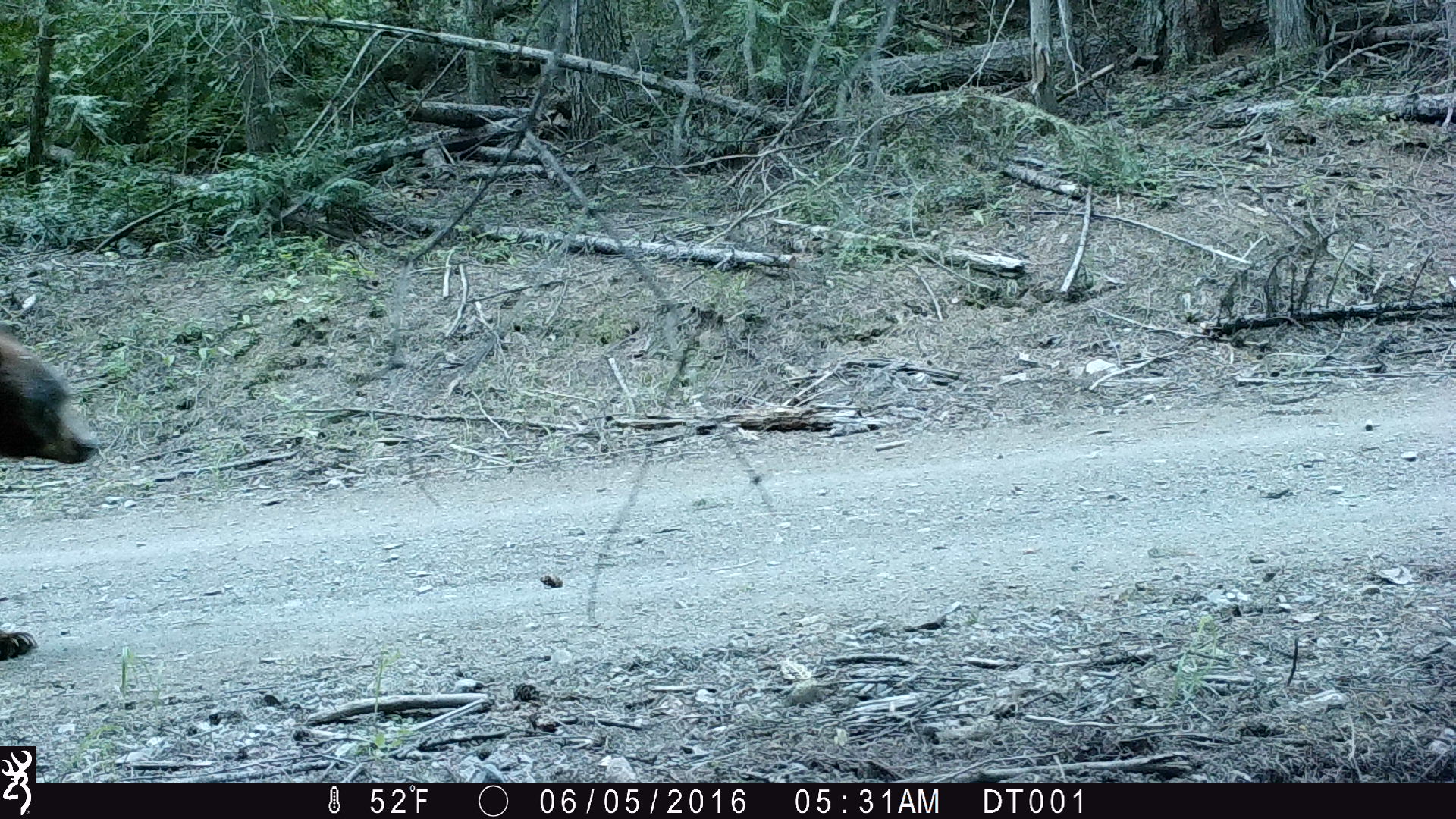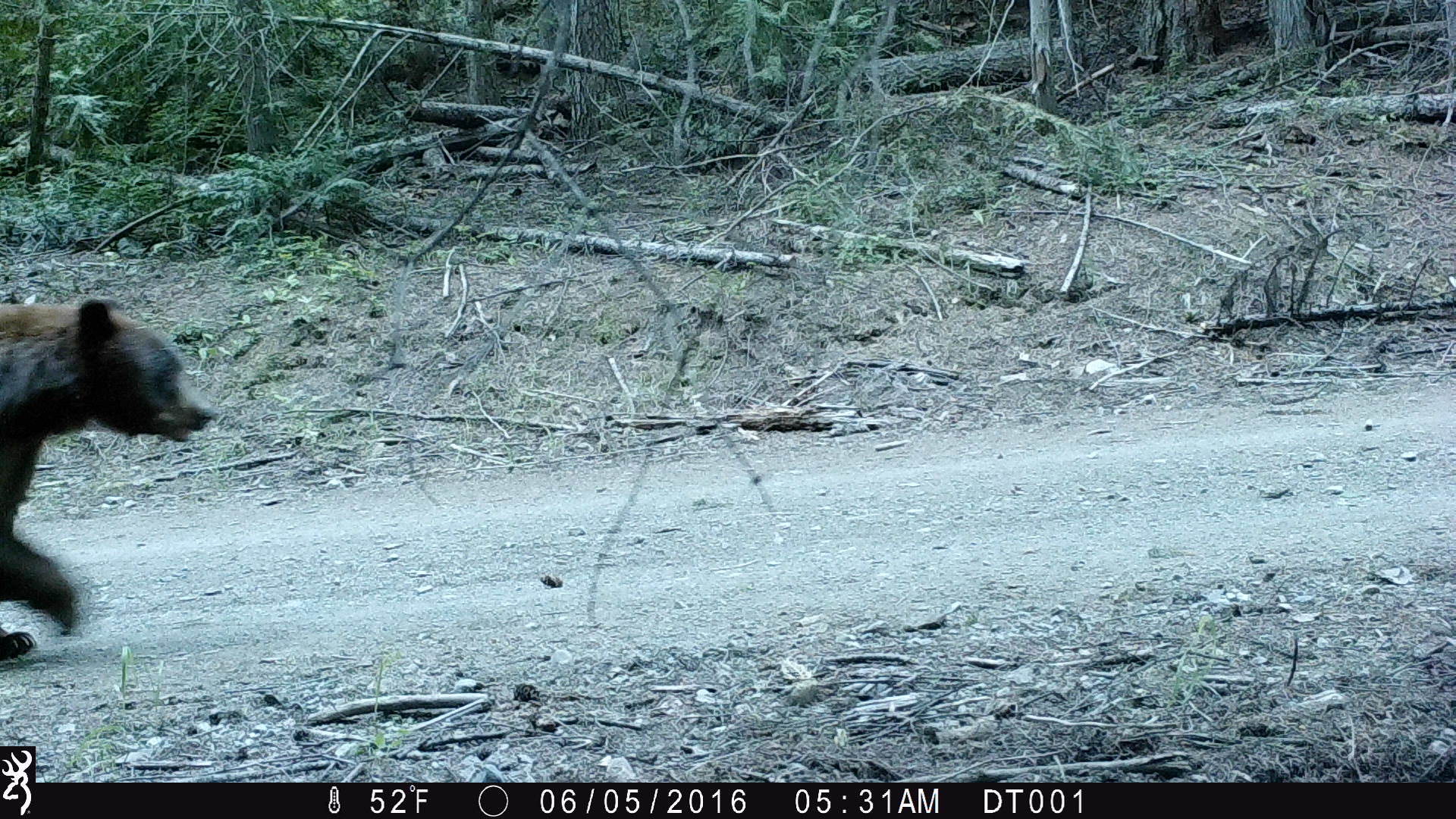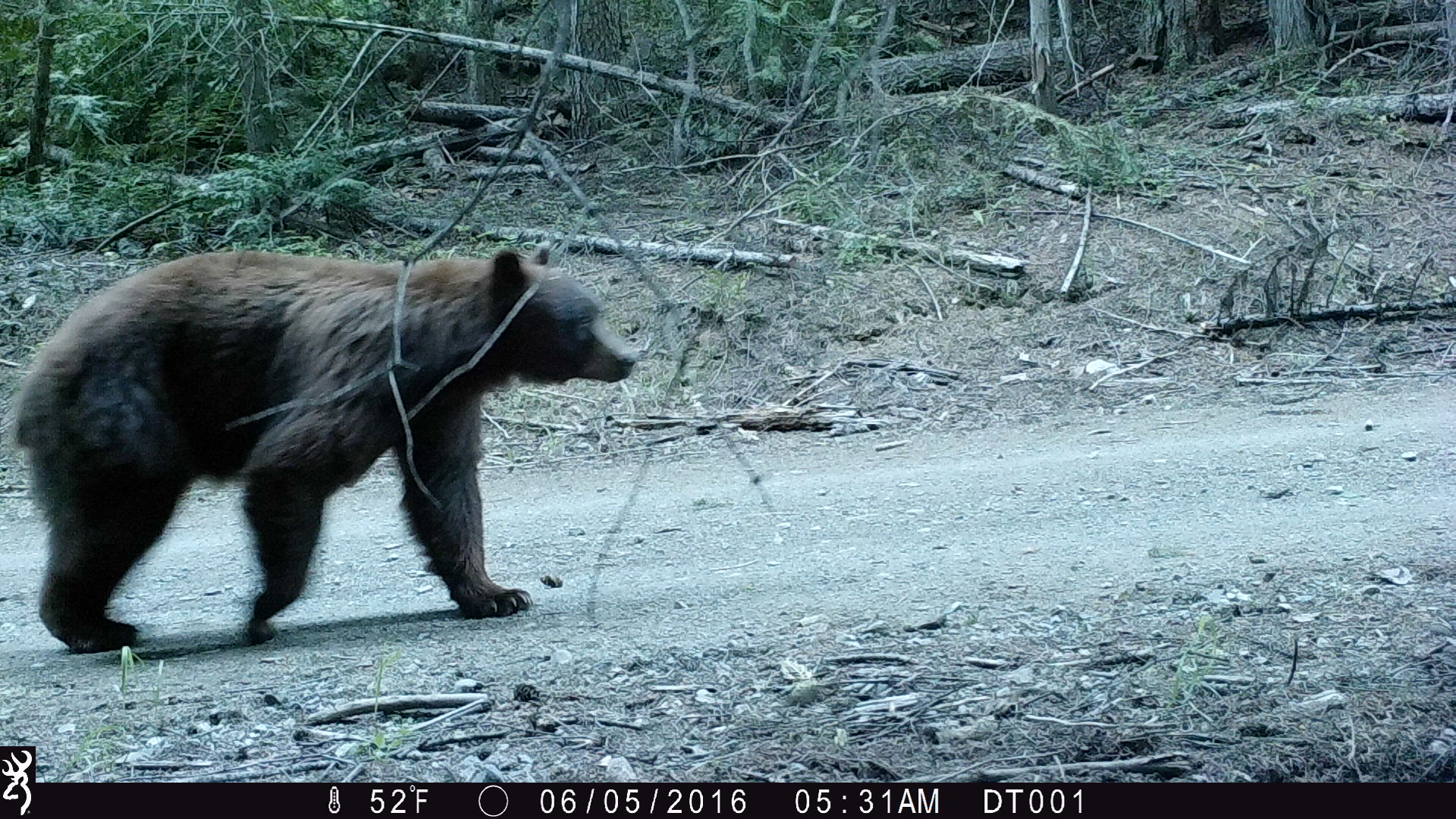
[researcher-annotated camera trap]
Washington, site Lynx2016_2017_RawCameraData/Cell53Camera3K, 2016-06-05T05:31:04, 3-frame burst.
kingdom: Animalia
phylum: Chordata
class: Mammalia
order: Carnivora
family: Ursidae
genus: Ursus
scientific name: Ursus americanus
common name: american black bear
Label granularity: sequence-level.